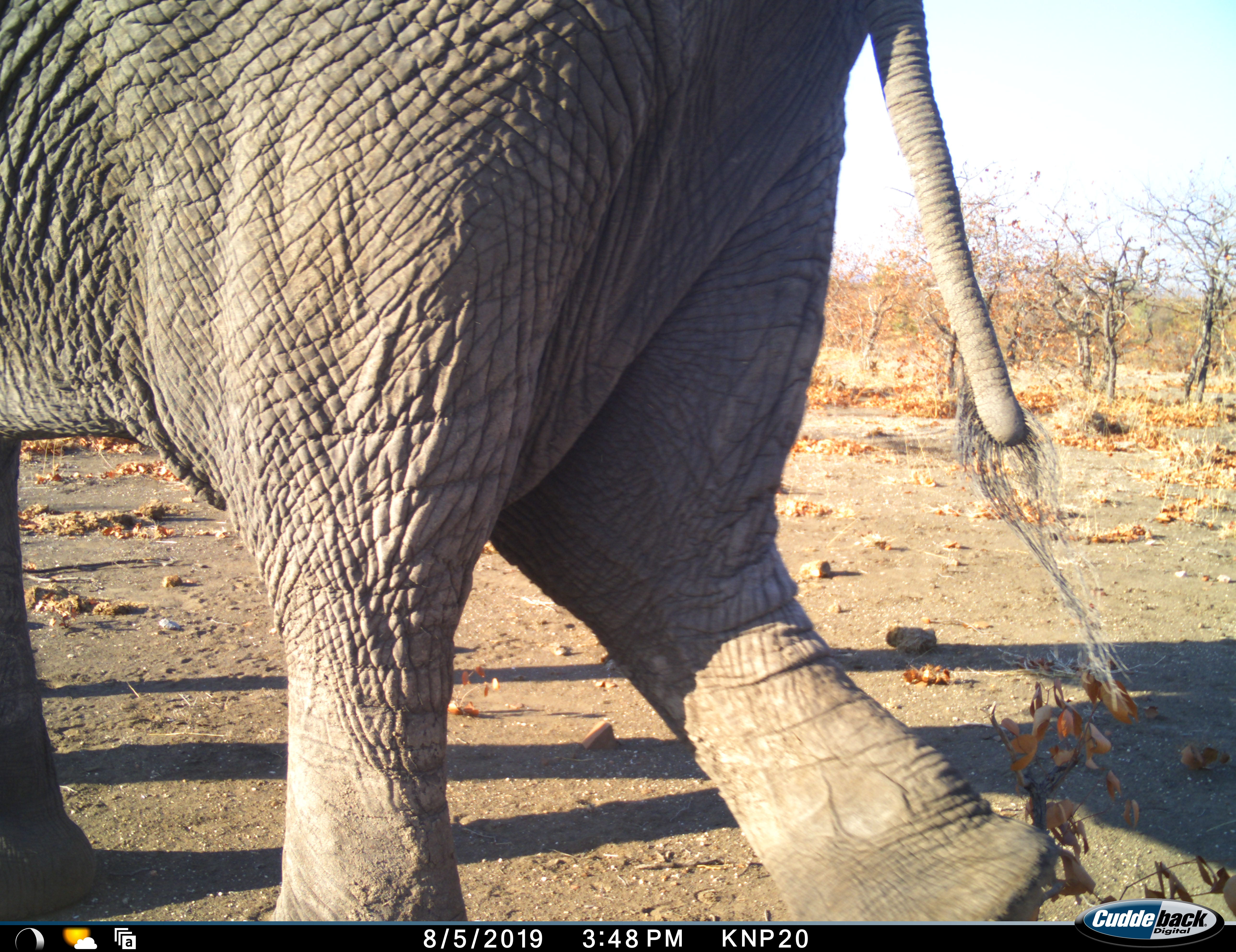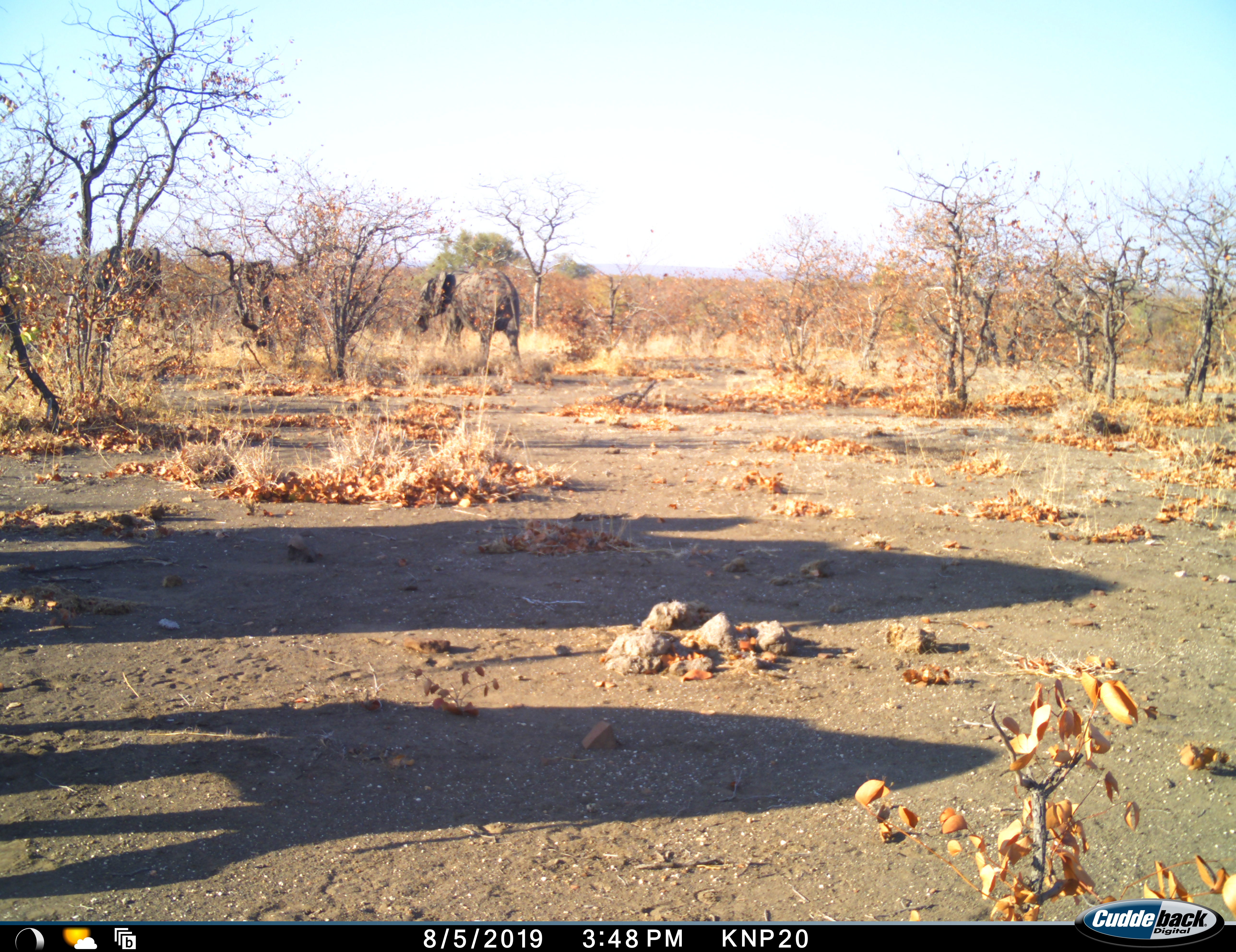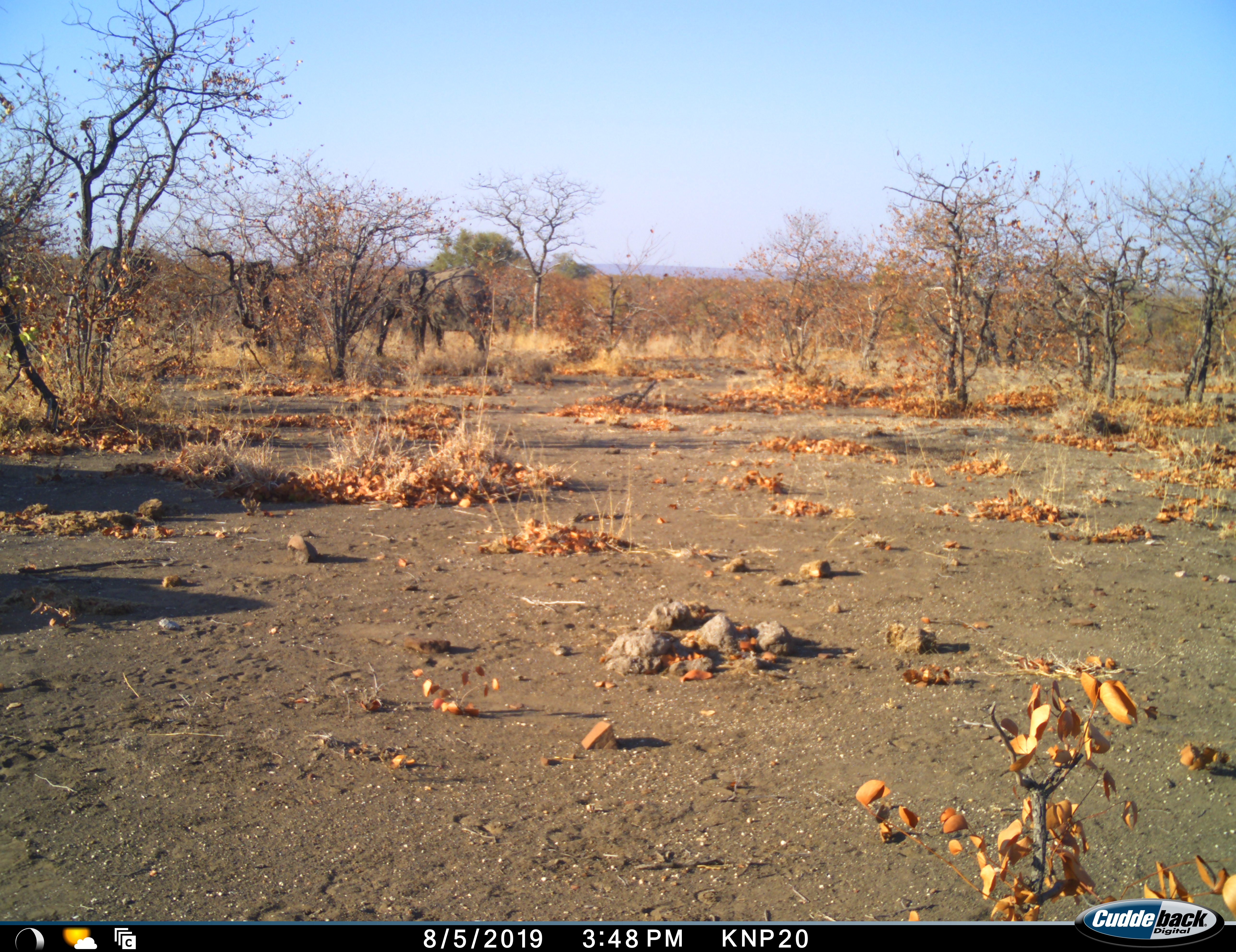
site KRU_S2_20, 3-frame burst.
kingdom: Animalia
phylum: Chordata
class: Mammalia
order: Proboscidea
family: Elephantidae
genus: Loxodonta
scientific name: Loxodonta africana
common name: african bush elephant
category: elephant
Elephant (african bush elephant) (Loxodonta africana), count 2. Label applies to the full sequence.